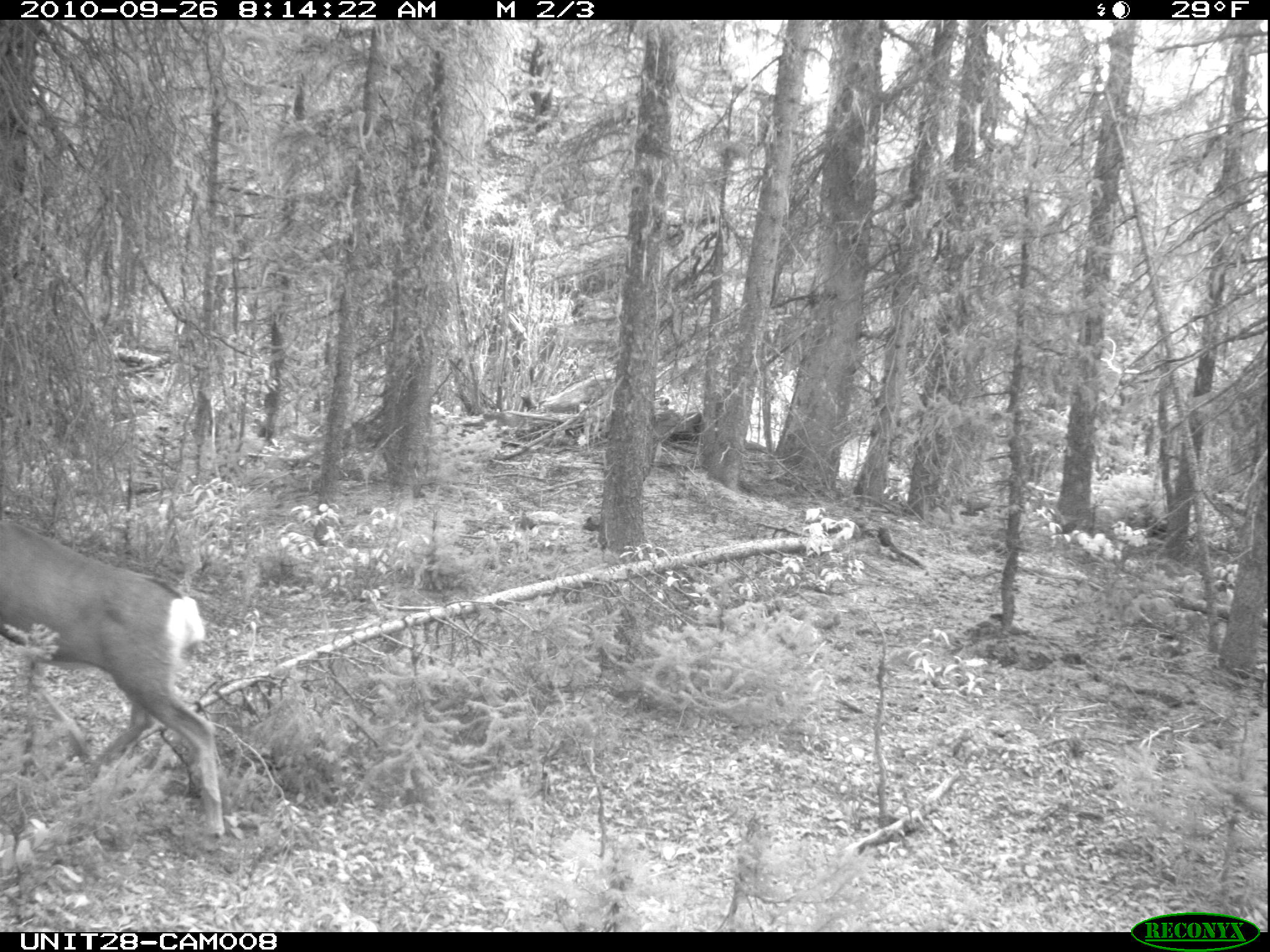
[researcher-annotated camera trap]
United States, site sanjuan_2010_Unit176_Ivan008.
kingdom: Animalia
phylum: Chordata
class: Mammalia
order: Artiodactyla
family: Cervidae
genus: Odocoileus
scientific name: Odocoileus hemionus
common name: mule deer